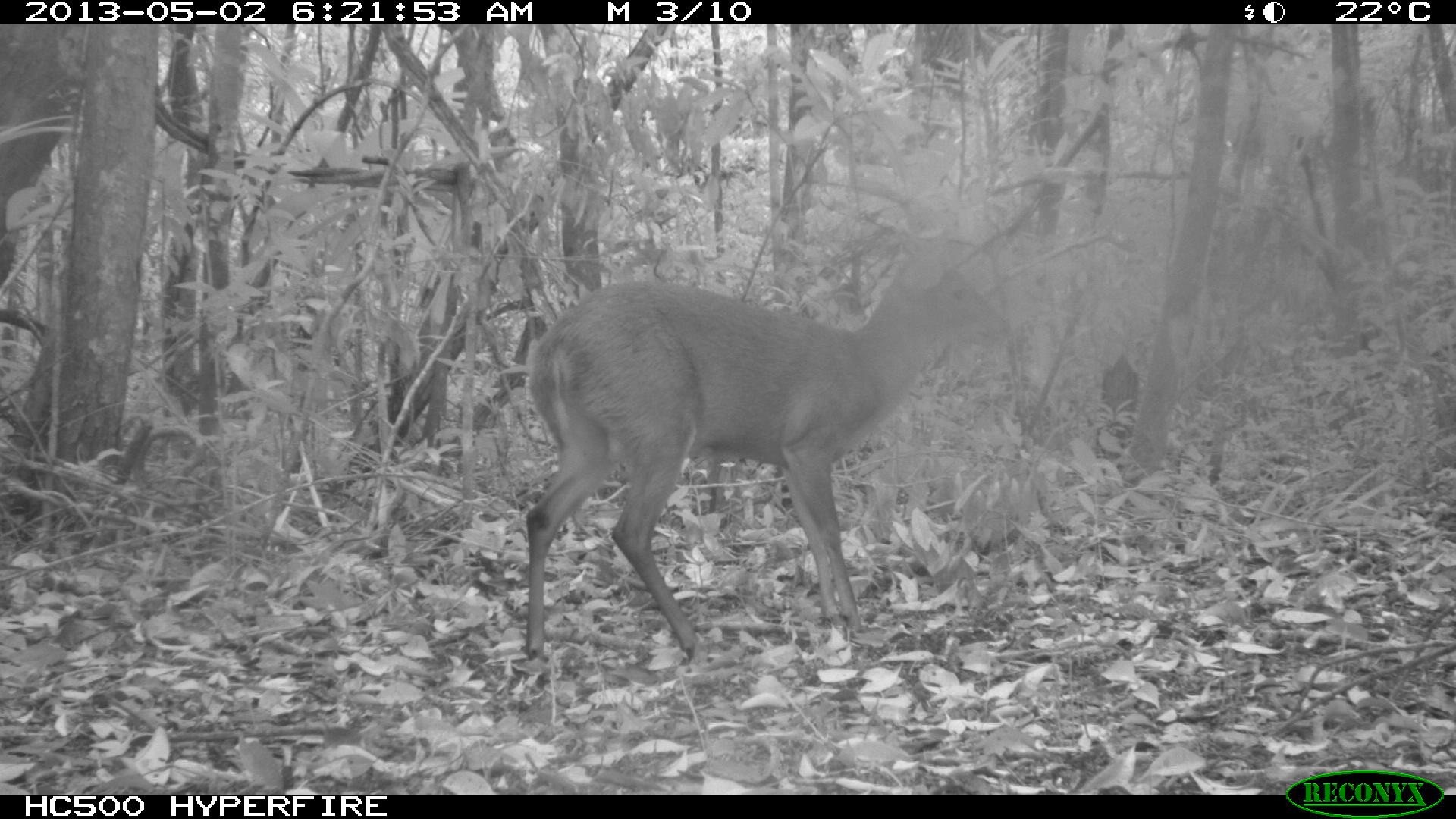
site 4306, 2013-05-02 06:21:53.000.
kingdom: Animalia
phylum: Chordata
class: Mammalia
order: Artiodactyla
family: Cervidae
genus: Mazama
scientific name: Mazama temama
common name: central american red brocket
Mazama temama (central american red brocket), count 1, sex male.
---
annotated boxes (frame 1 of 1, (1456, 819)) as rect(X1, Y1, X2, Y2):
mazama temama: rect(523, 249, 994, 664)